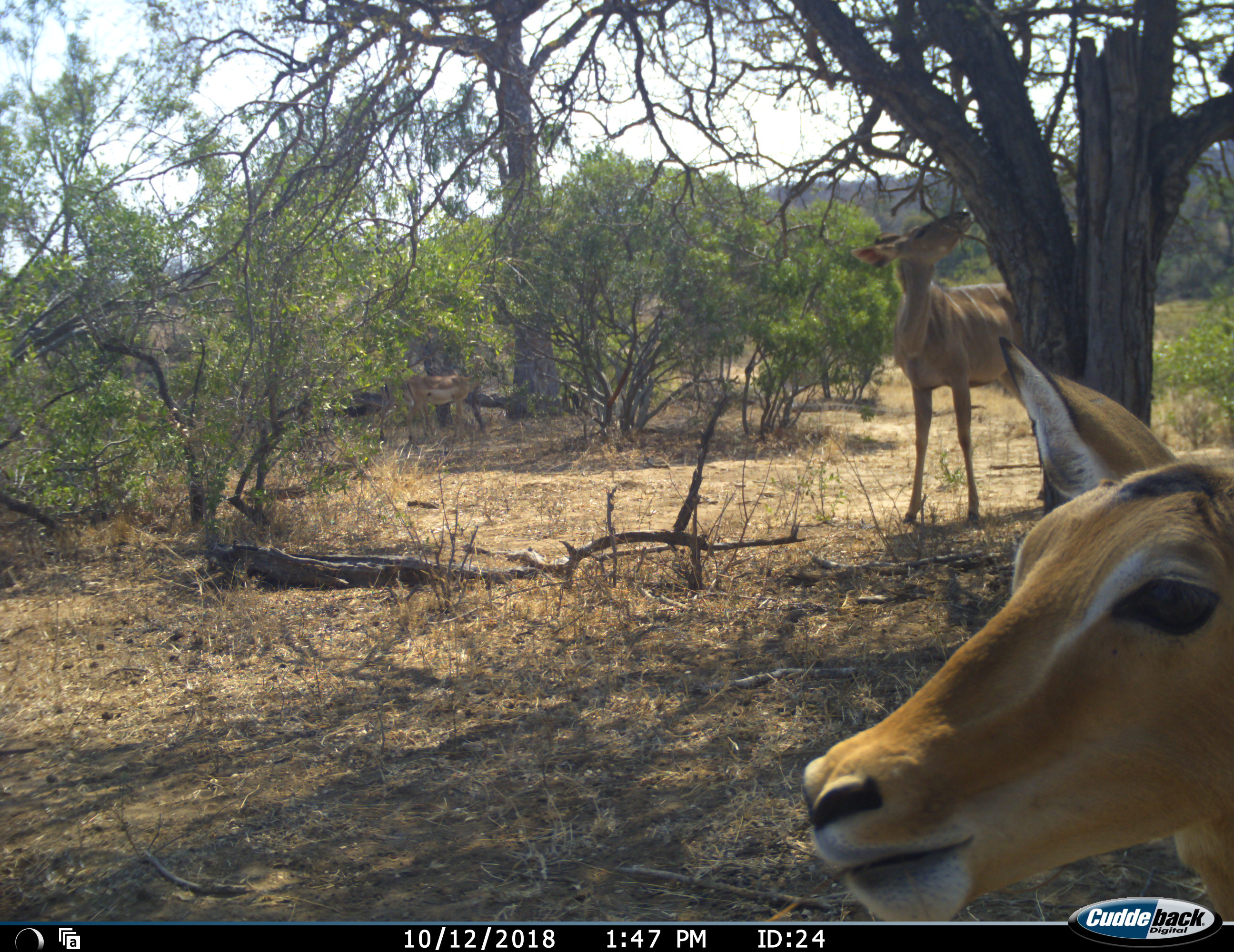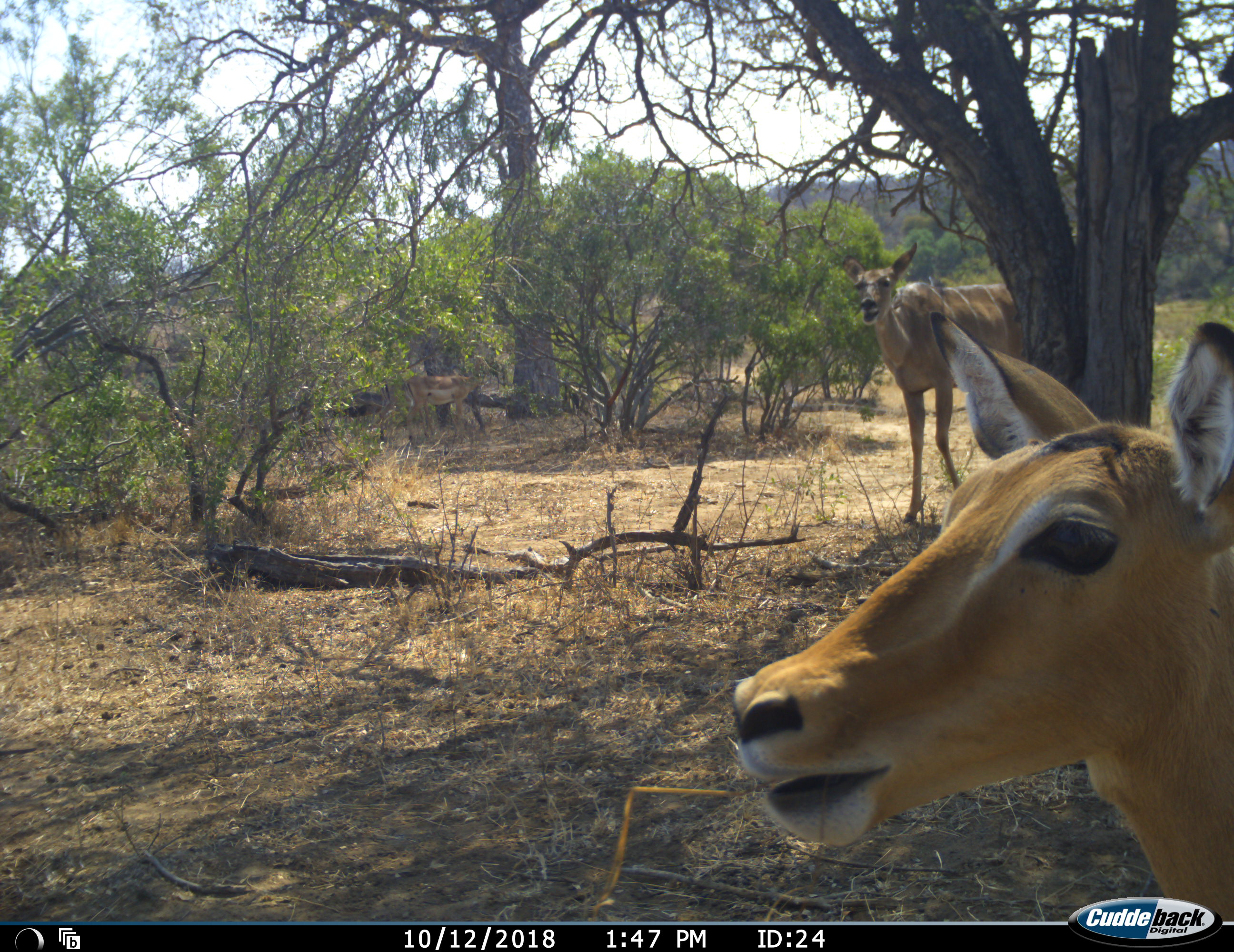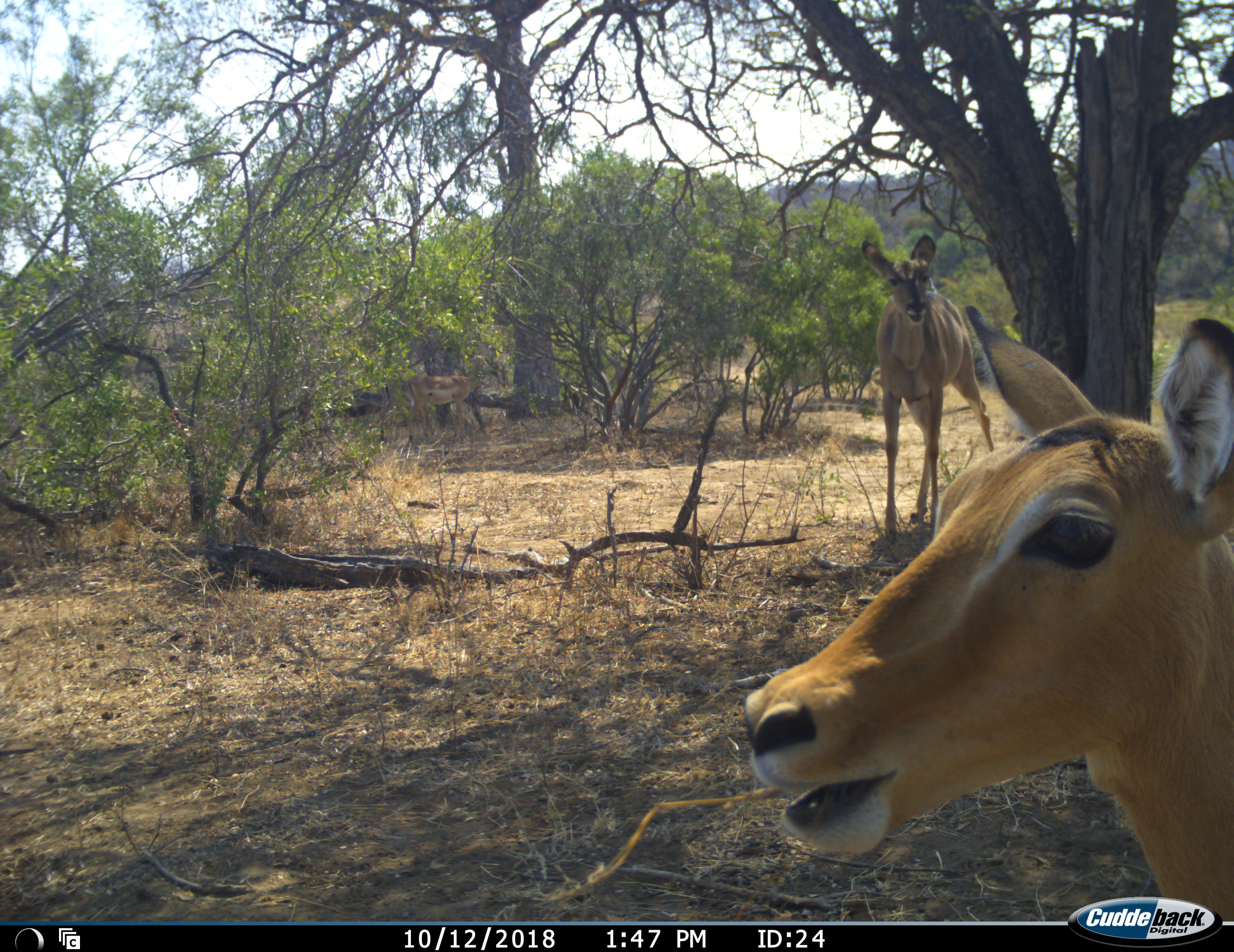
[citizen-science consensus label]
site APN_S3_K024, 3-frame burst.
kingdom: Animalia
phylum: Chordata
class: Mammalia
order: Artiodactyla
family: Bovidae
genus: Aepyceros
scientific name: Aepyceros melampus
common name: impala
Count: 2.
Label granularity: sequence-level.